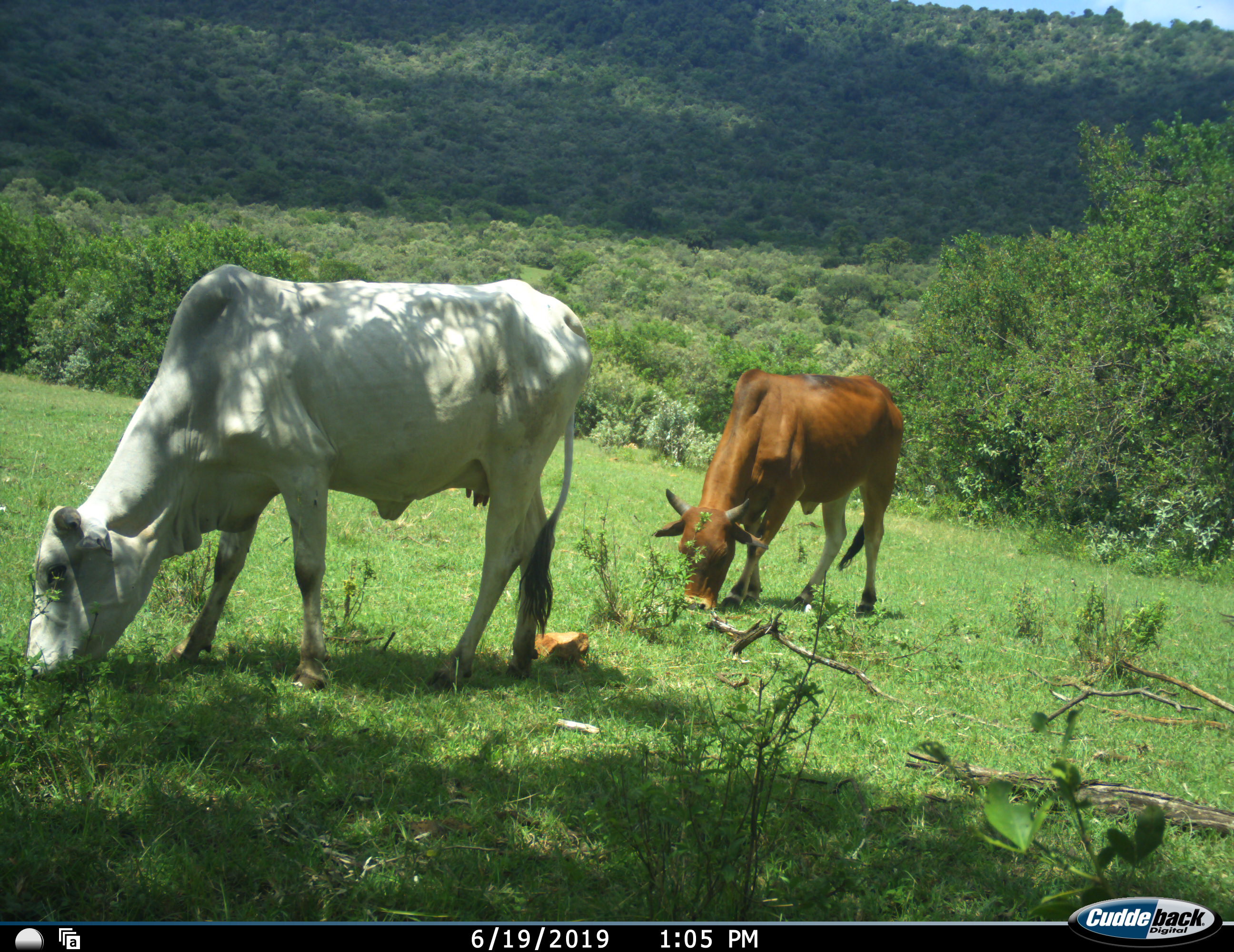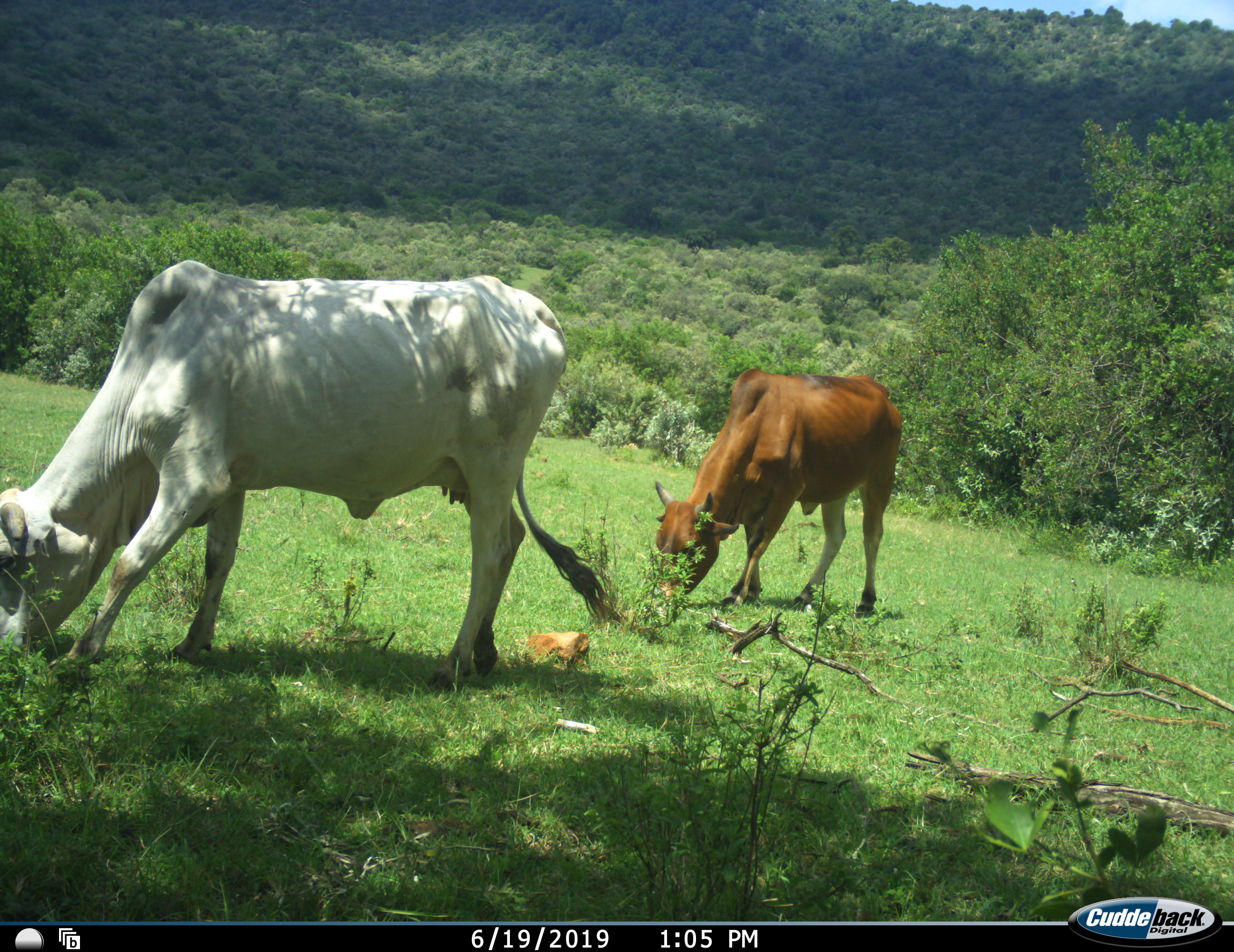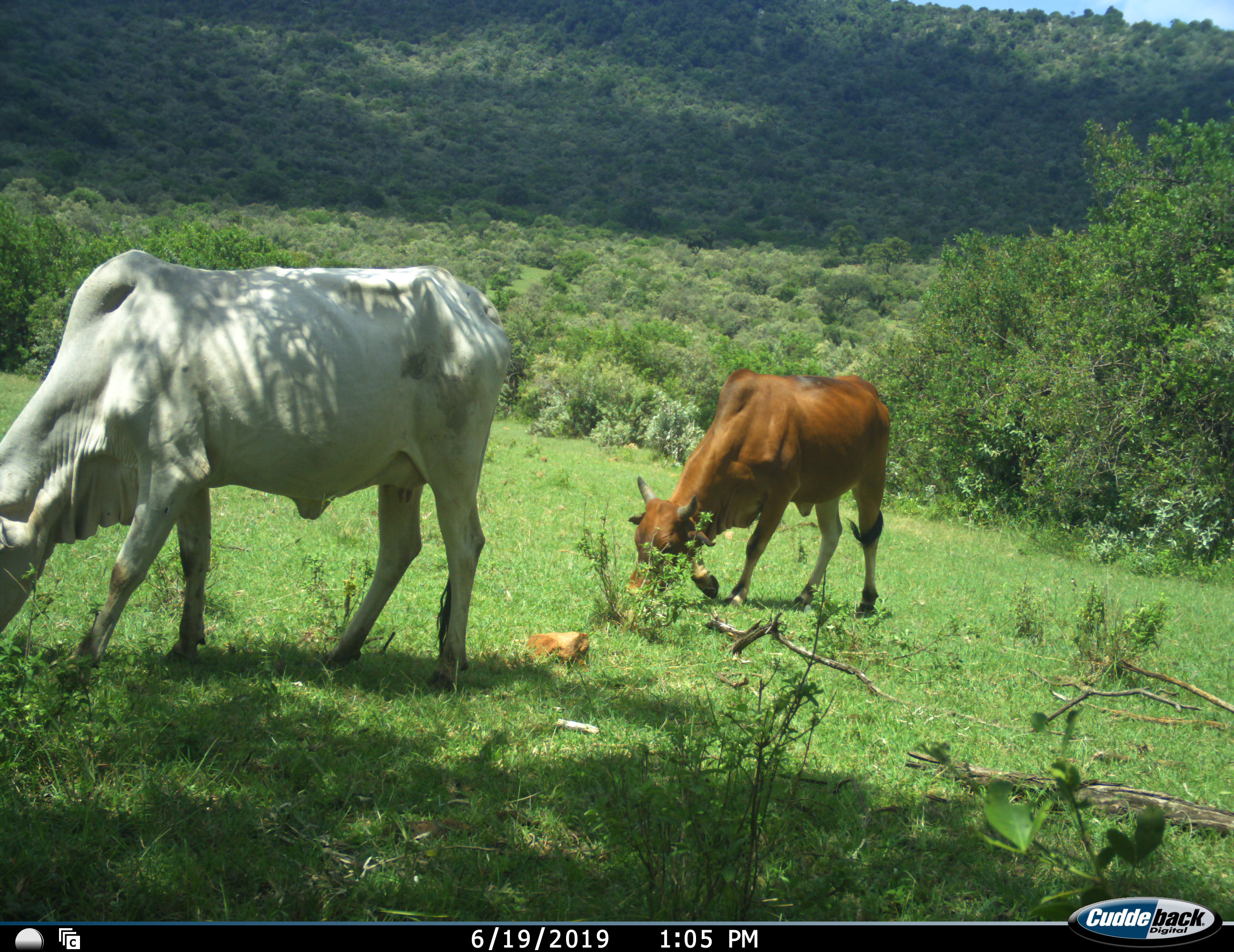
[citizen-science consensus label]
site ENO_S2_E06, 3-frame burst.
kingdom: Animalia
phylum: Chordata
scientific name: Vertebrata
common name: domestic animal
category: domesticanimal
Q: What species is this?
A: Domesticanimal (domestic animal) (Vertebrata).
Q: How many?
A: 2.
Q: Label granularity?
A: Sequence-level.